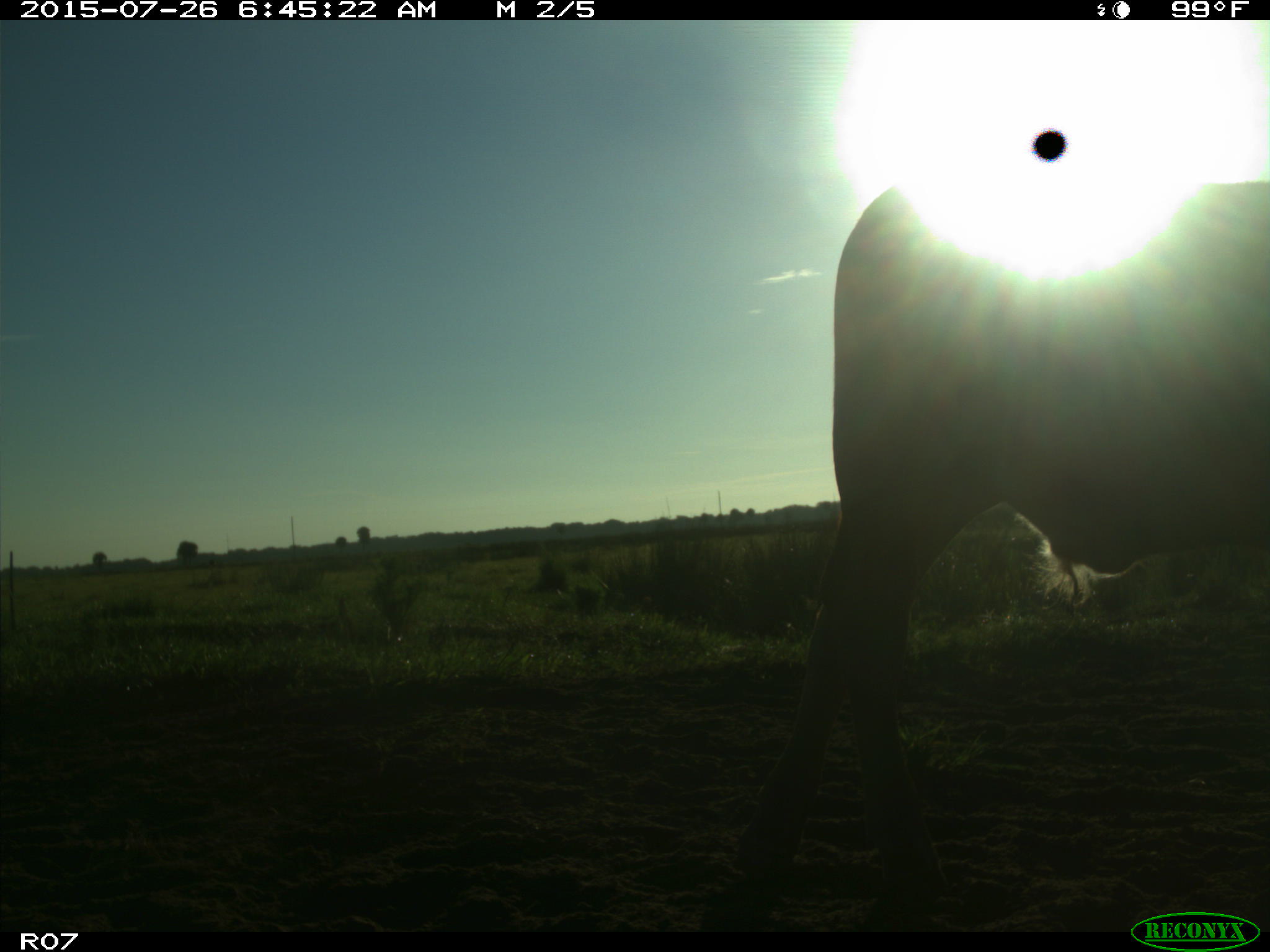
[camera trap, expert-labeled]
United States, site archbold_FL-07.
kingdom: Animalia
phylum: Chordata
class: Mammalia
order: Artiodactyla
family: Bovidae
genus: Bos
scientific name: Bos taurus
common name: domestic cow